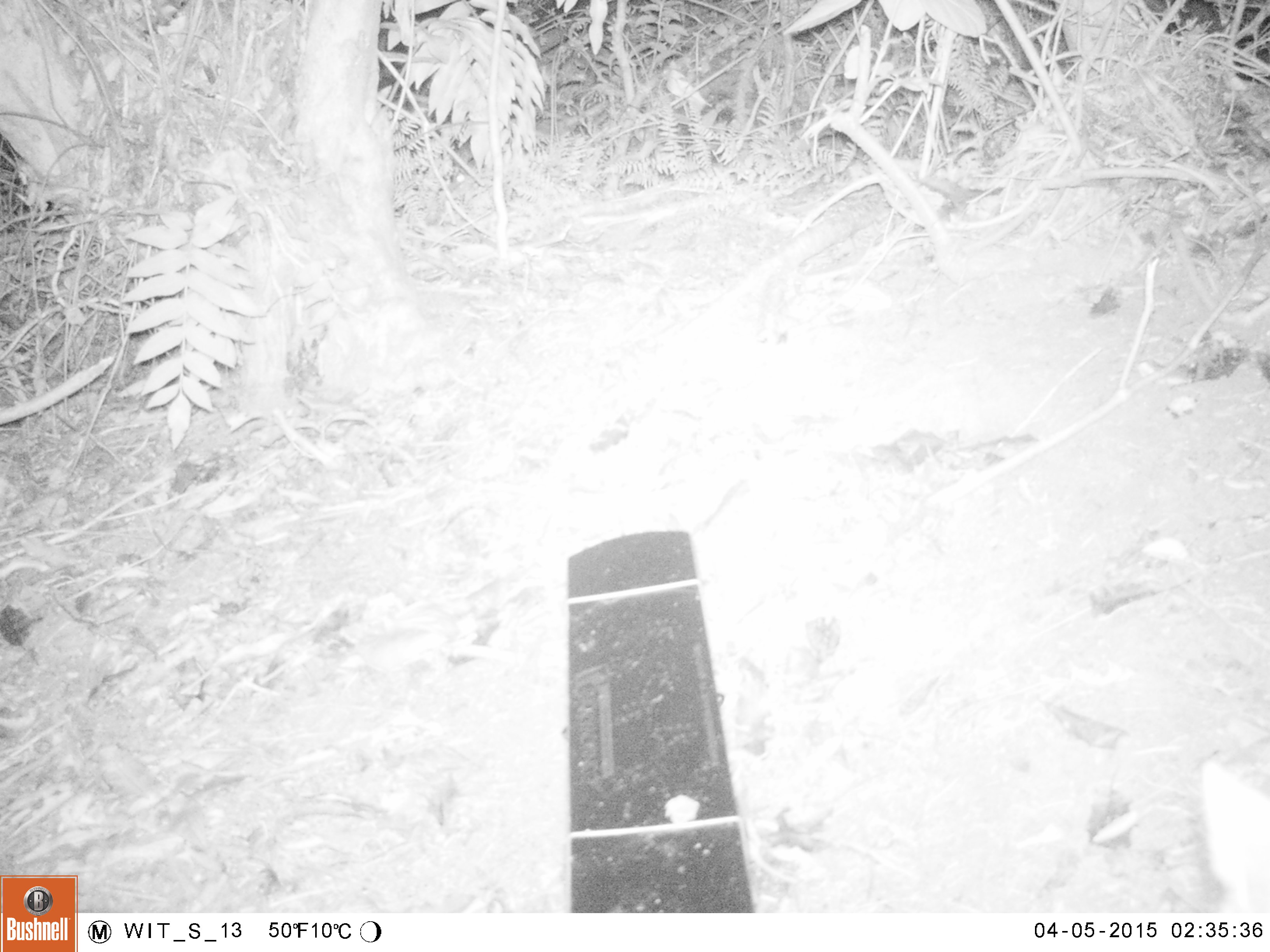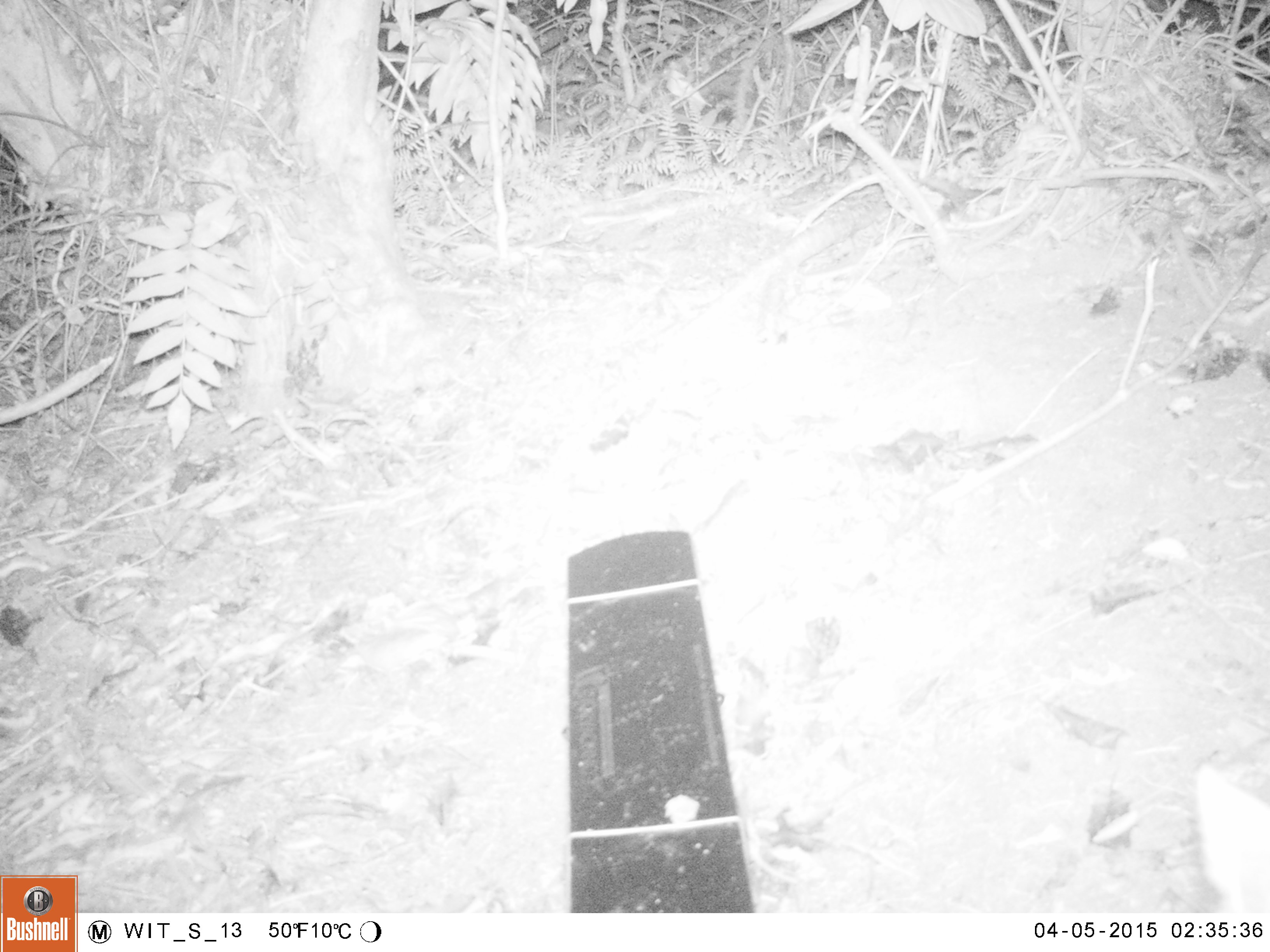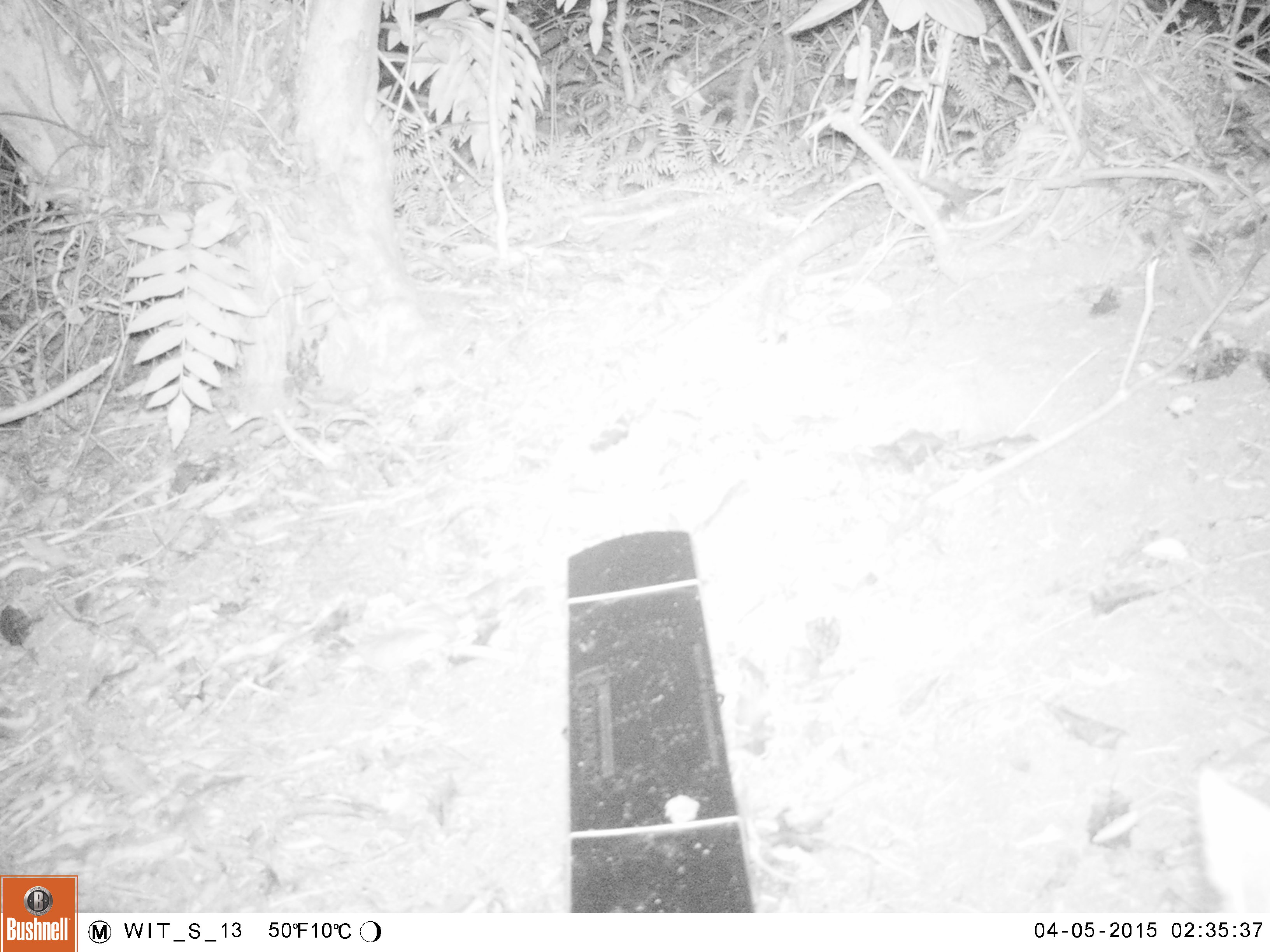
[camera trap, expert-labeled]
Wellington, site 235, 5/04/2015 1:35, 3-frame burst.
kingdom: Animalia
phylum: Chordata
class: Mammalia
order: Carnivora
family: Felidae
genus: Felis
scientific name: Felis catus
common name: cat